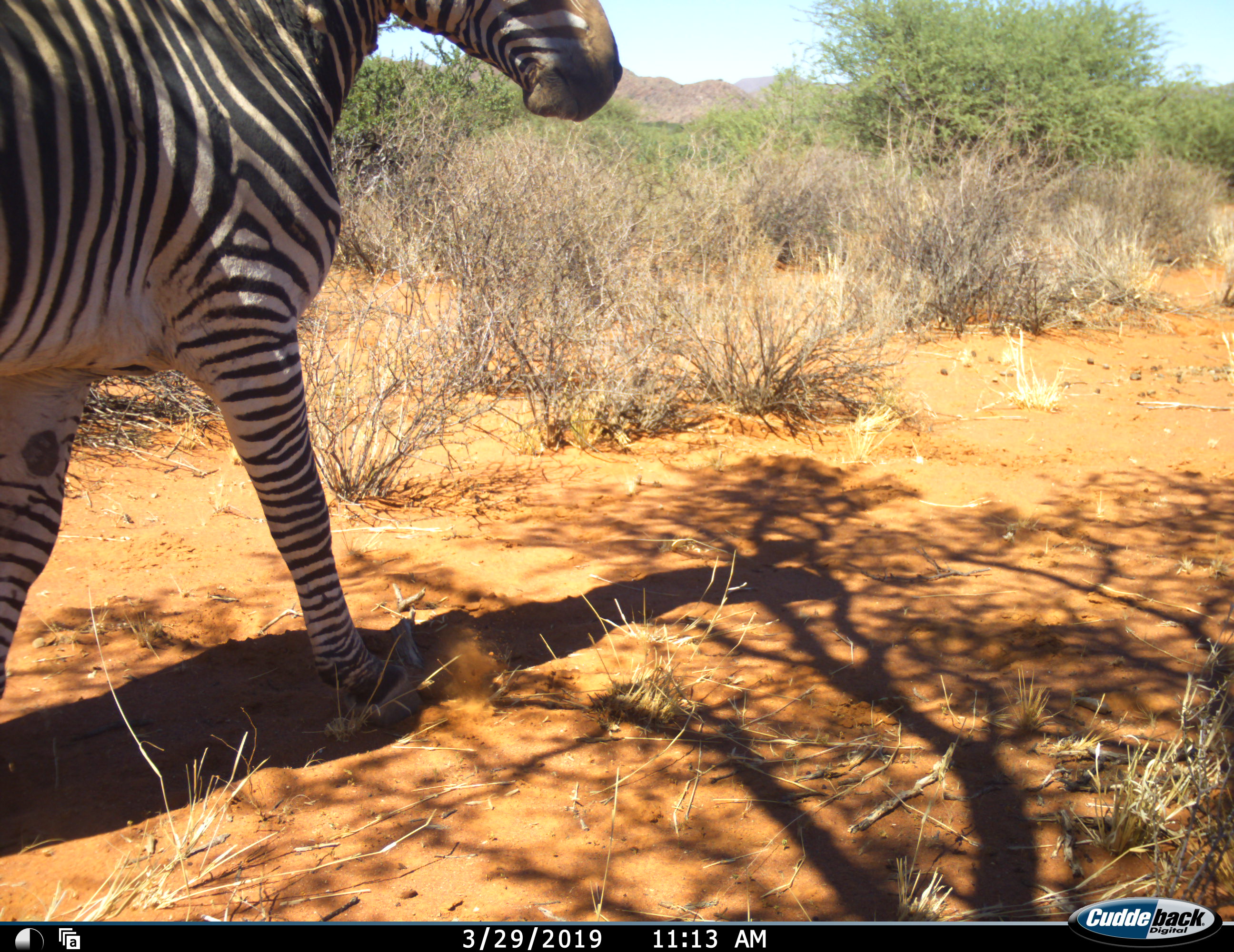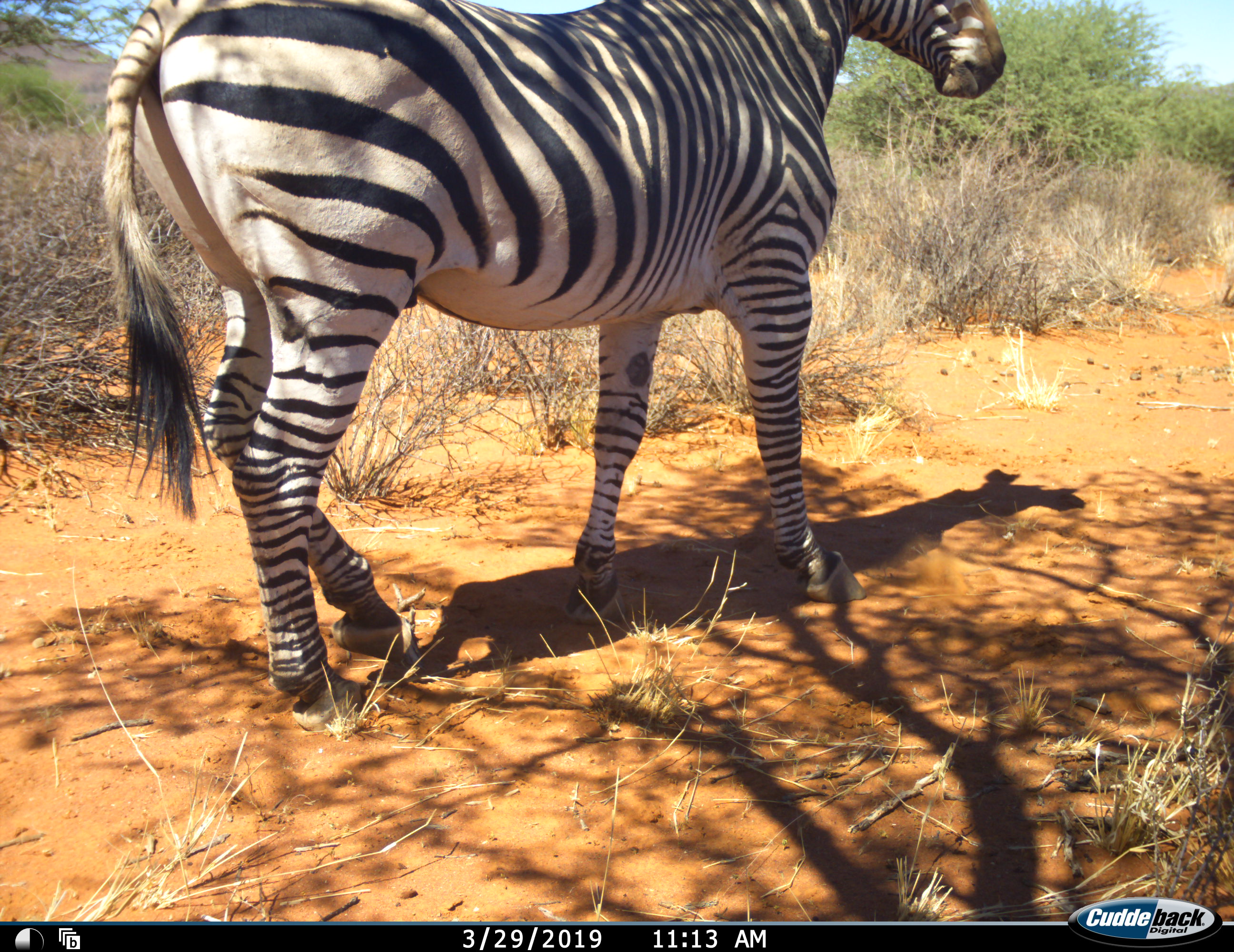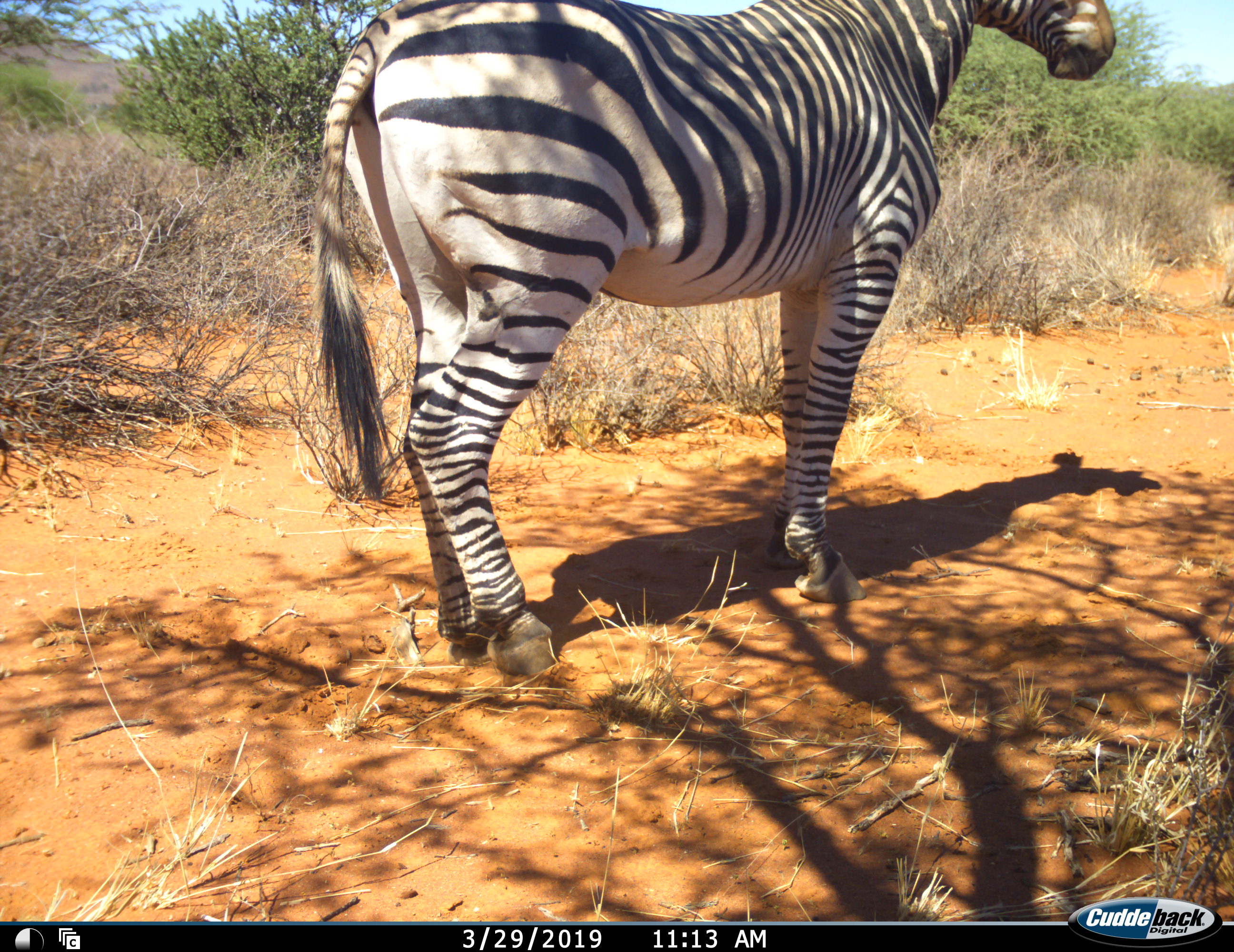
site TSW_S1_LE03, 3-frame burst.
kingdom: Animalia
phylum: Chordata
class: Mammalia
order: Perissodactyla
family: Equidae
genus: Equus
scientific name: Equus zebra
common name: mountain zebra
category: zebramountain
Zebramountain (mountain zebra) (Equus zebra), count 1. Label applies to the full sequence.